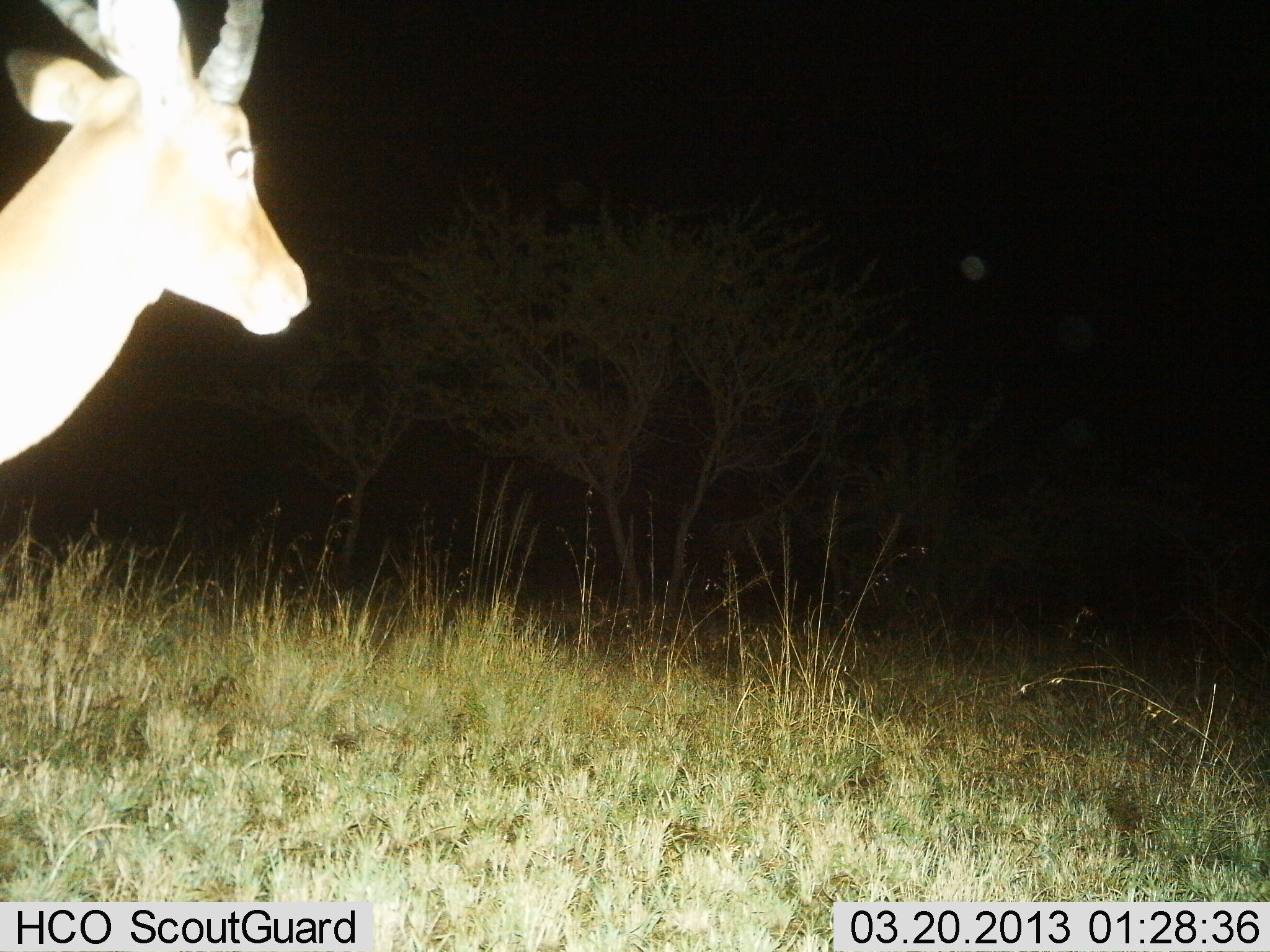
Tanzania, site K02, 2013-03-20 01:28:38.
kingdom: Animalia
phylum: Chordata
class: Mammalia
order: Artiodactyla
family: Bovidae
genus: Aepyceros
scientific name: Aepyceros melampus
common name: impala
Impala (Aepyceros melampus), count 1. Behavior (volunteer vote fractions): standing 93%, resting 0%, moving 7%, interacting 0%. Young present (vote fraction): 0%. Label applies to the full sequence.